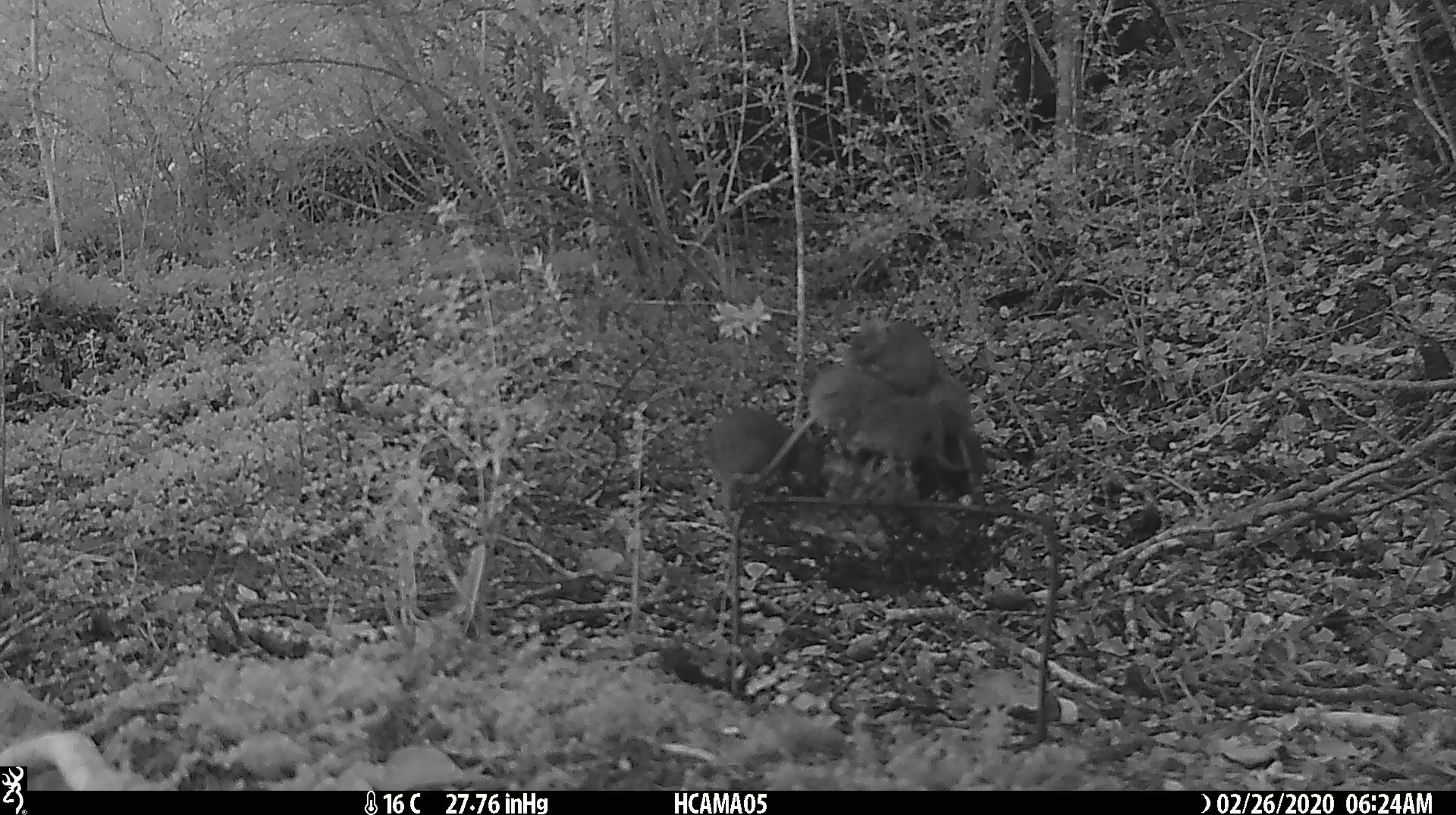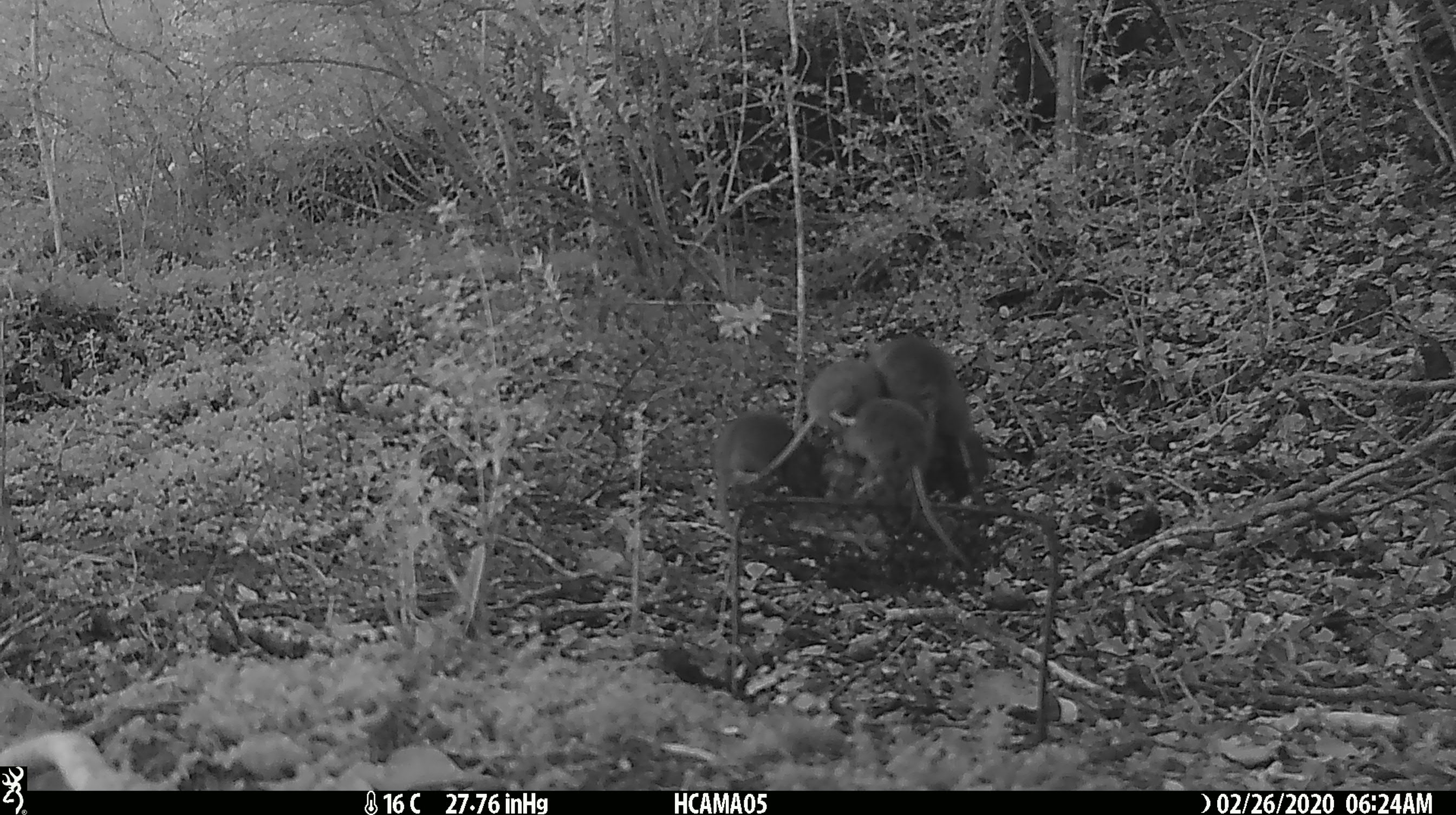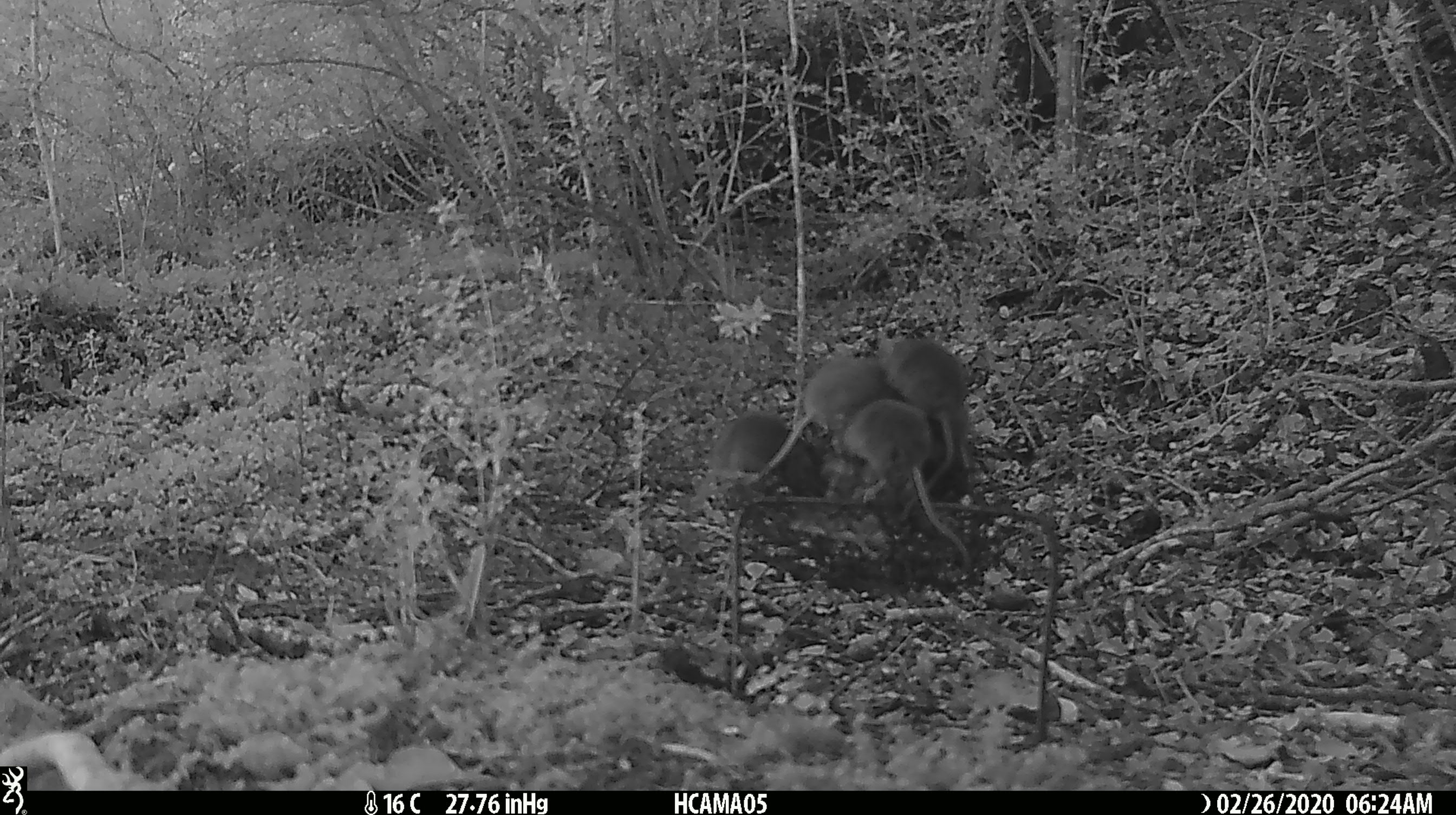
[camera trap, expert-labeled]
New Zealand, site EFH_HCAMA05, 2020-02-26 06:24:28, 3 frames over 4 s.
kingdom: Animalia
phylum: Chordata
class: Mammalia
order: Rodentia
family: Muridae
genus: Mus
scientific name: Mus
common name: mouse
Mouse (Mus).